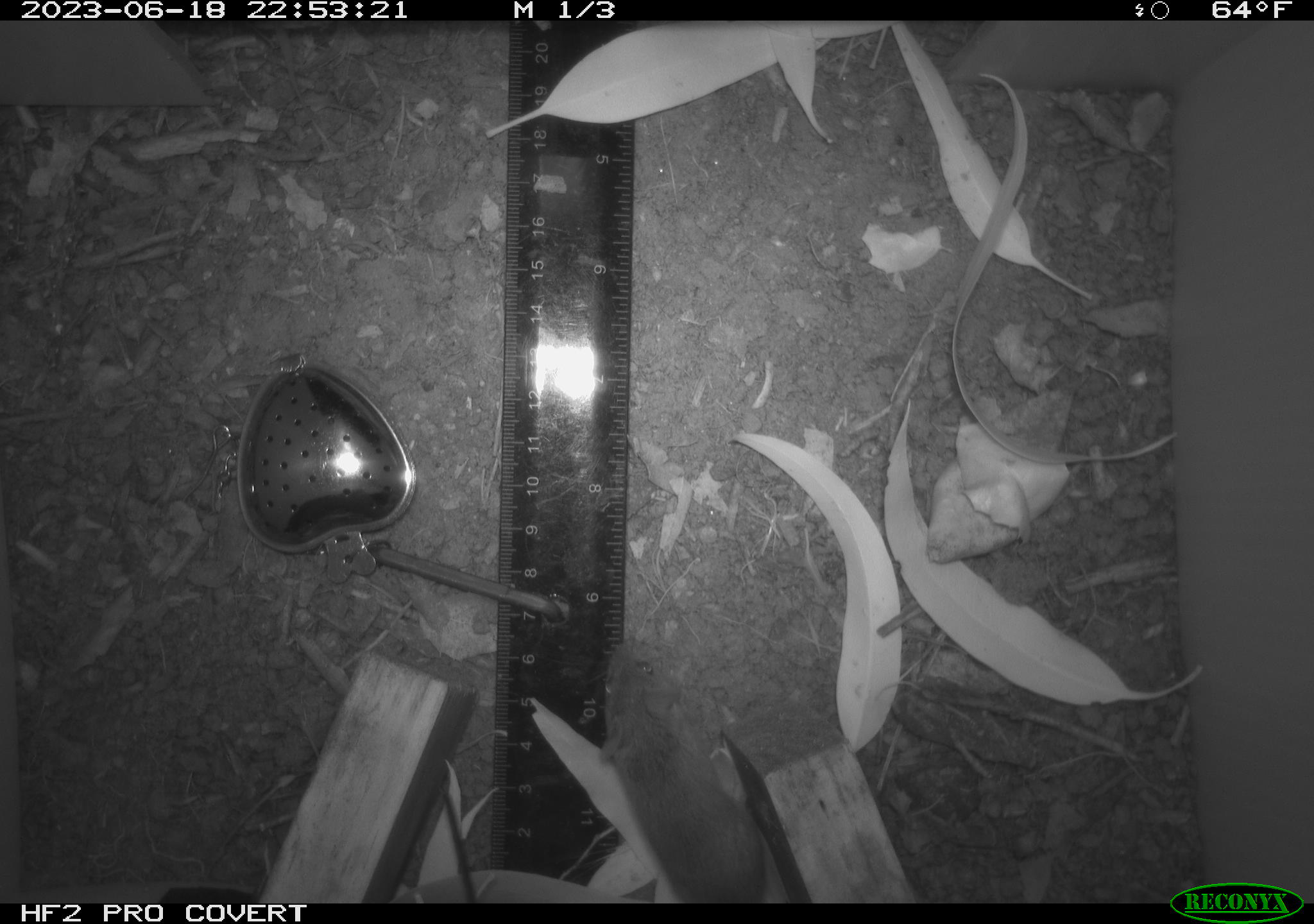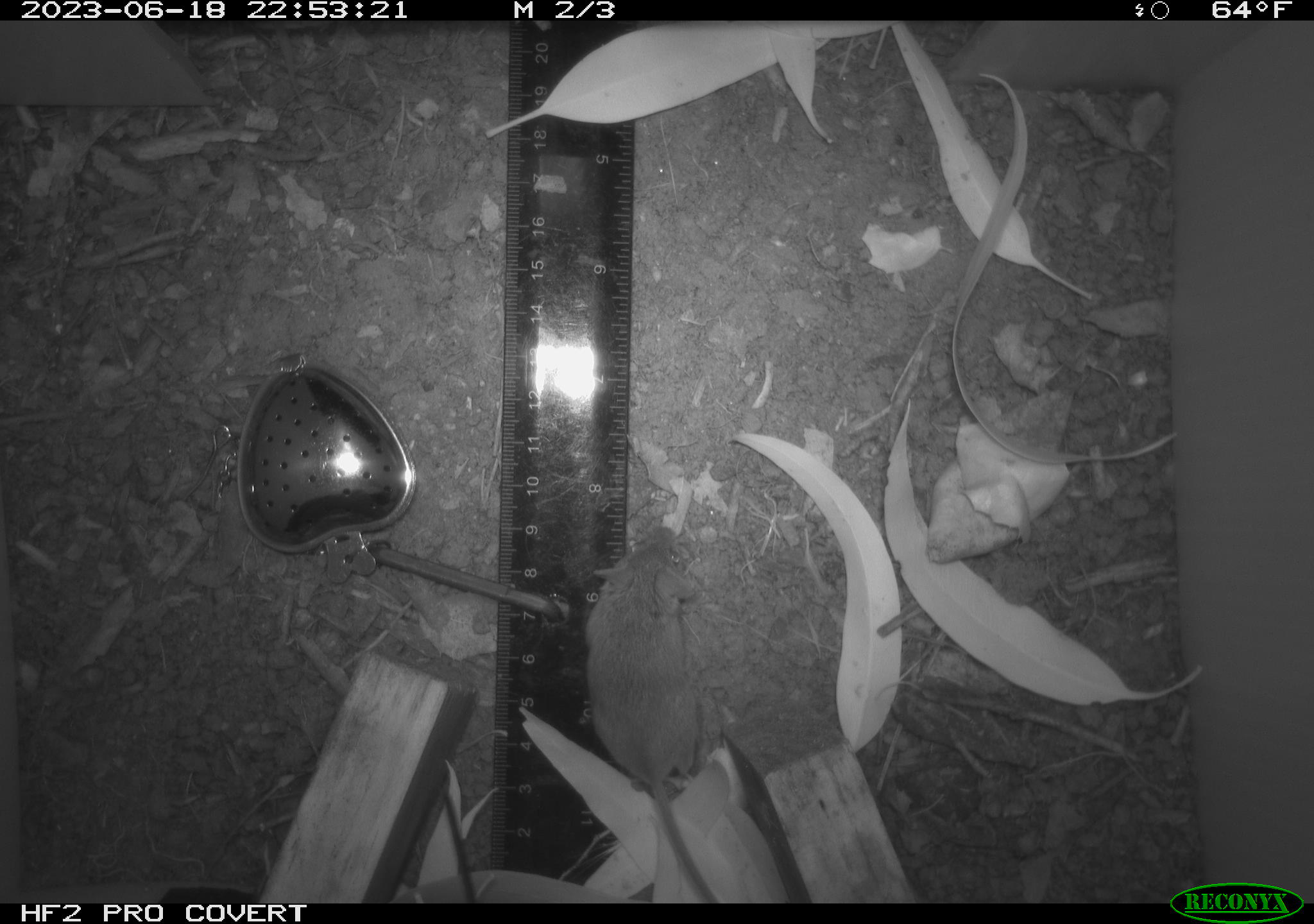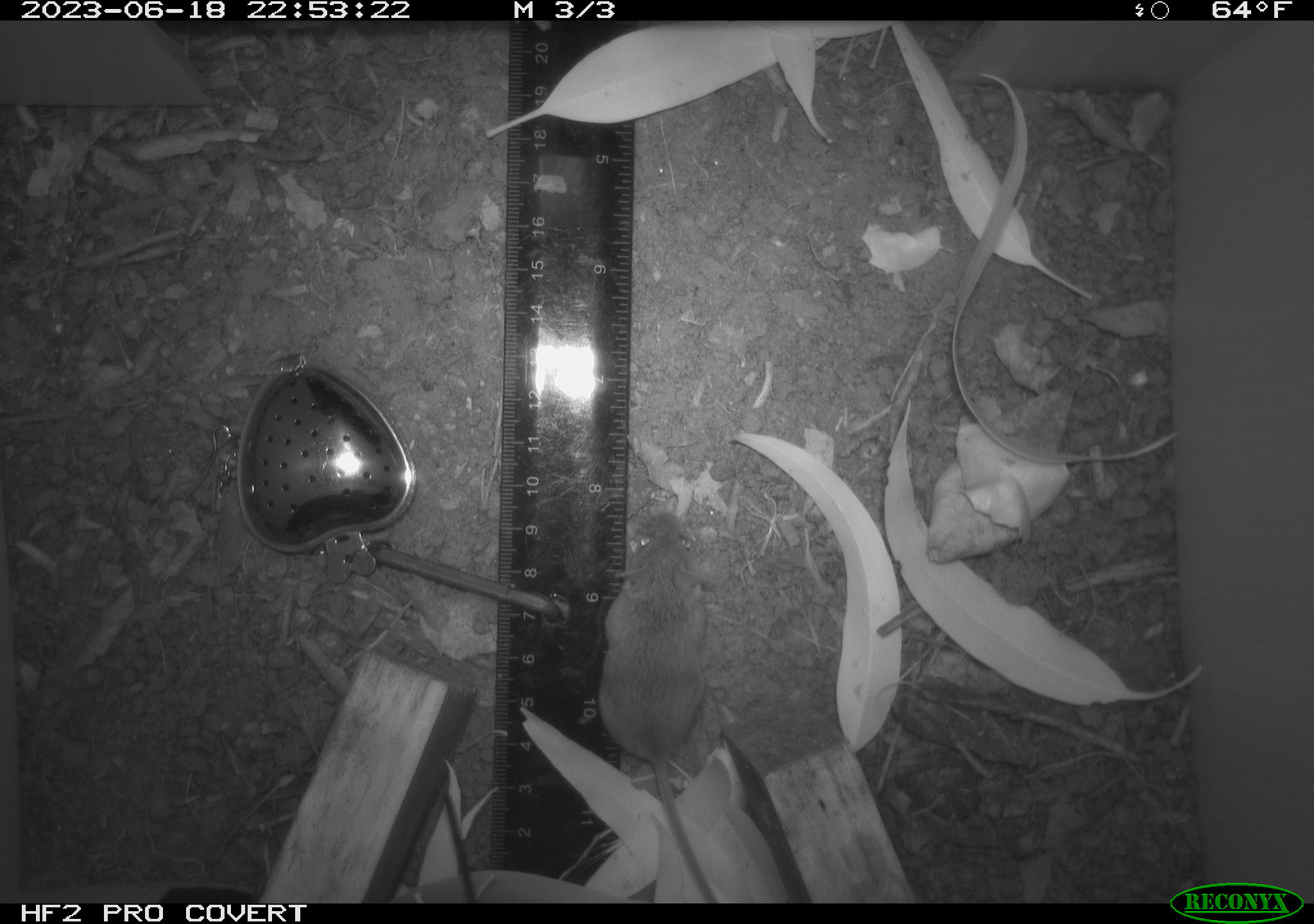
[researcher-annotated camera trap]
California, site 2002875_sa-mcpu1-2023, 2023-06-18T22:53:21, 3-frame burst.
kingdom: Animalia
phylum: Chordata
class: Mammalia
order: Rodentia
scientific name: Rodentia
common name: mouse species